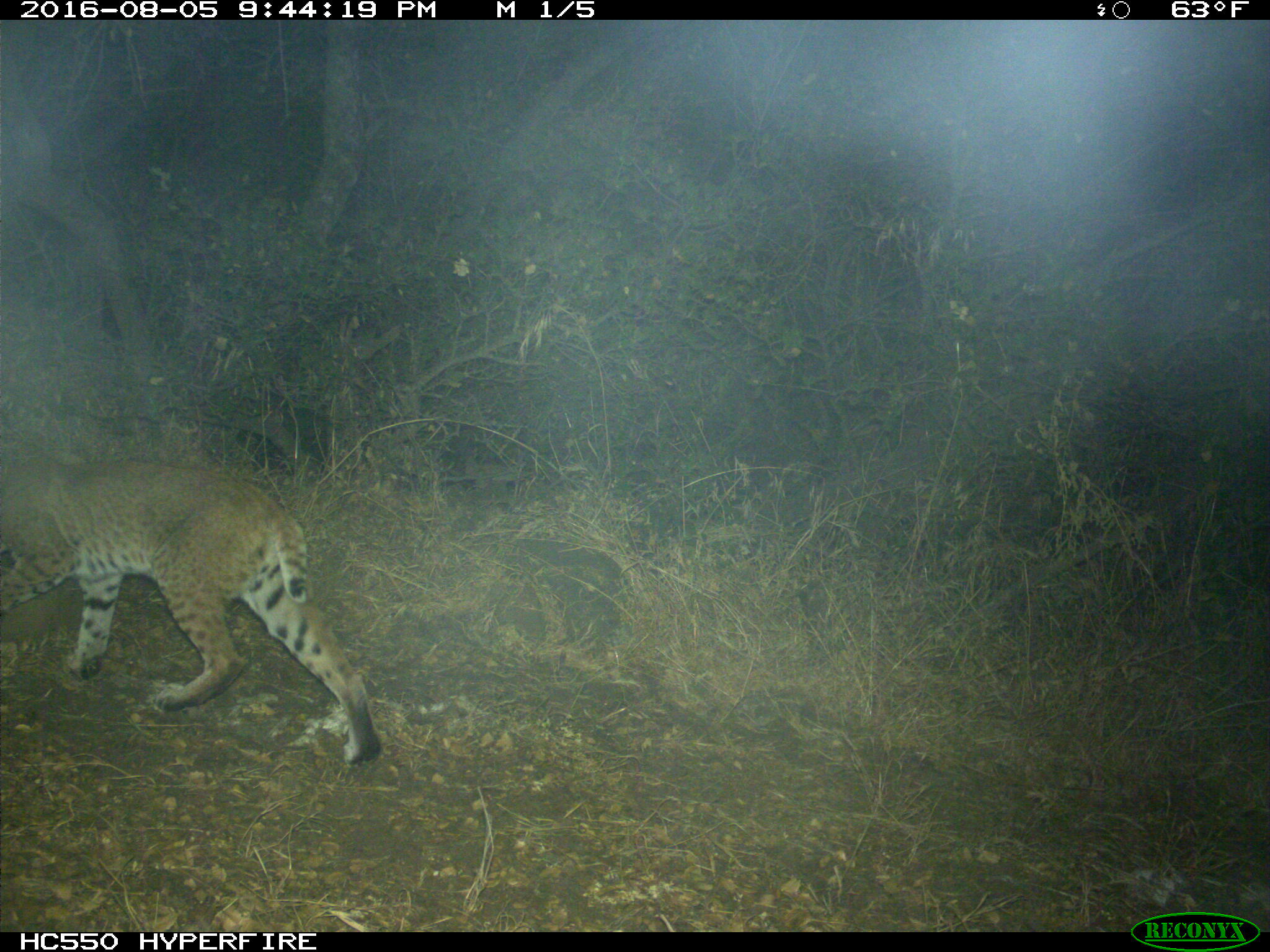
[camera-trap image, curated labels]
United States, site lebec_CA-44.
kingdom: Animalia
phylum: Chordata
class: Mammalia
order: Carnivora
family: Felidae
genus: Lynx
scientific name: Lynx rufus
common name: bobcat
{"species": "Lynx rufus (bobcat)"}